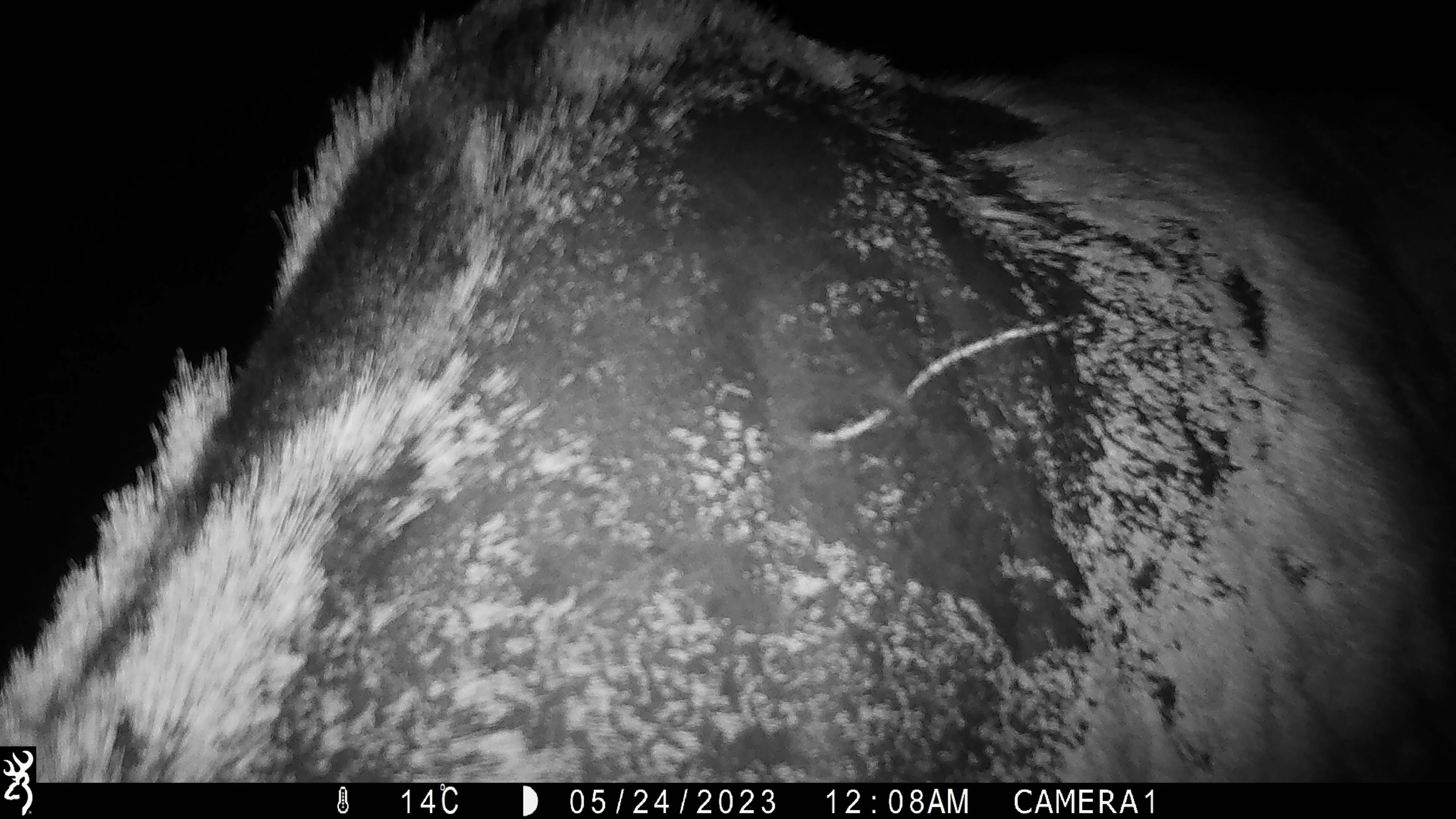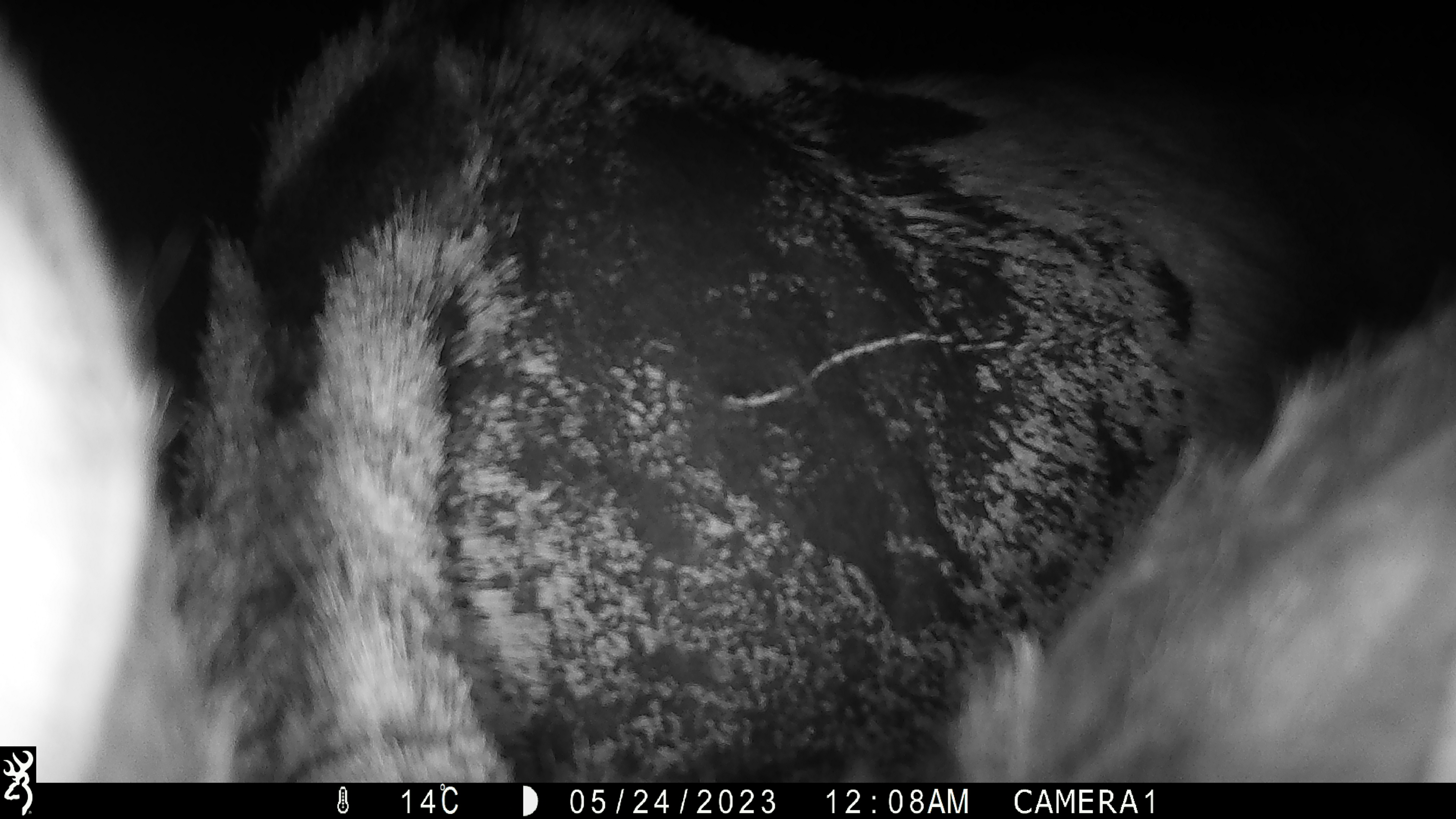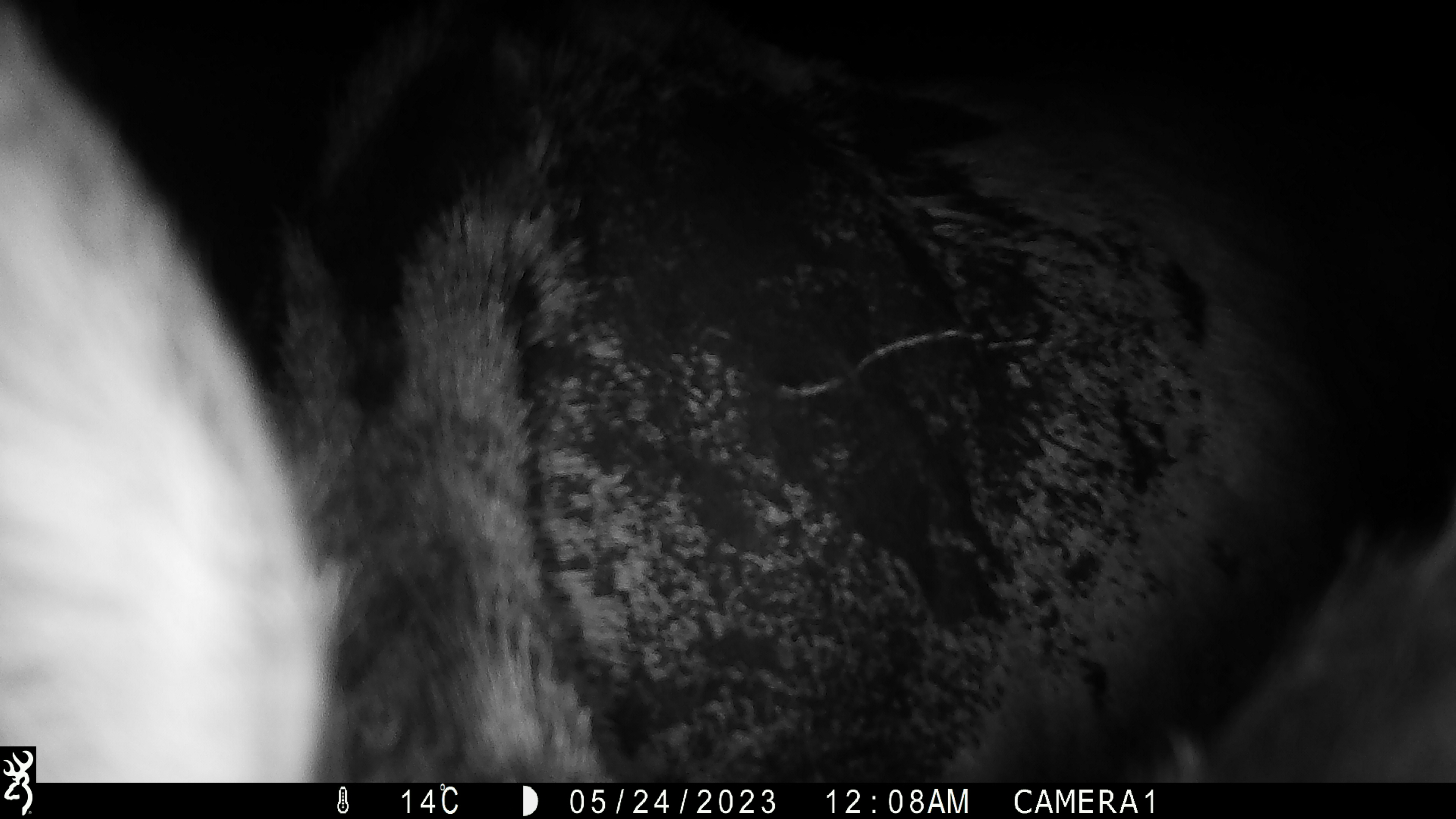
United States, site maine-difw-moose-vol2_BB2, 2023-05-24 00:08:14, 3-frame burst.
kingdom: Animalia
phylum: Chordata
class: Mammalia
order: Artiodactyla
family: Cervidae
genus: Alces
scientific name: Alces alces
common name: moose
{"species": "moose (Alces alces)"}